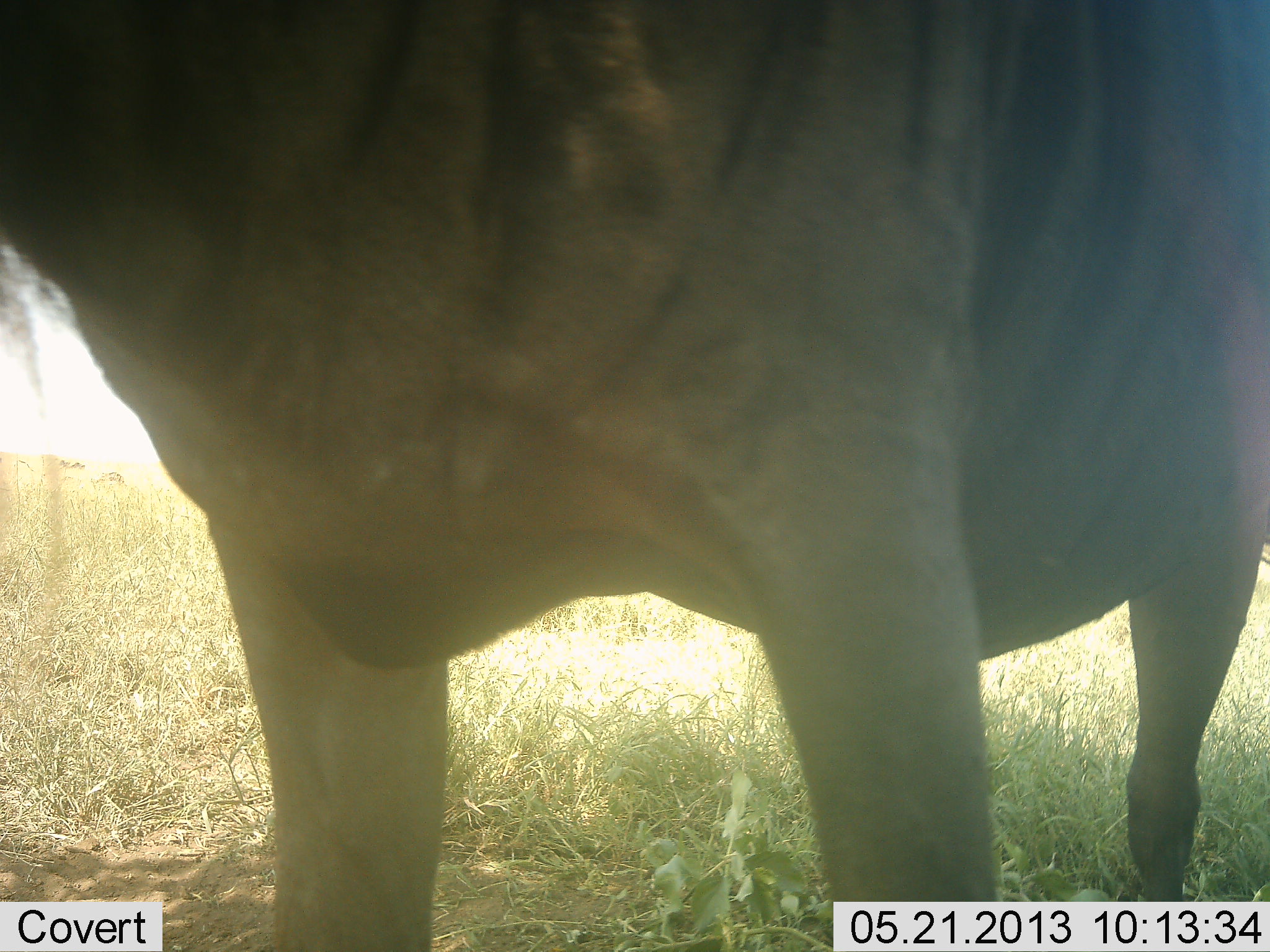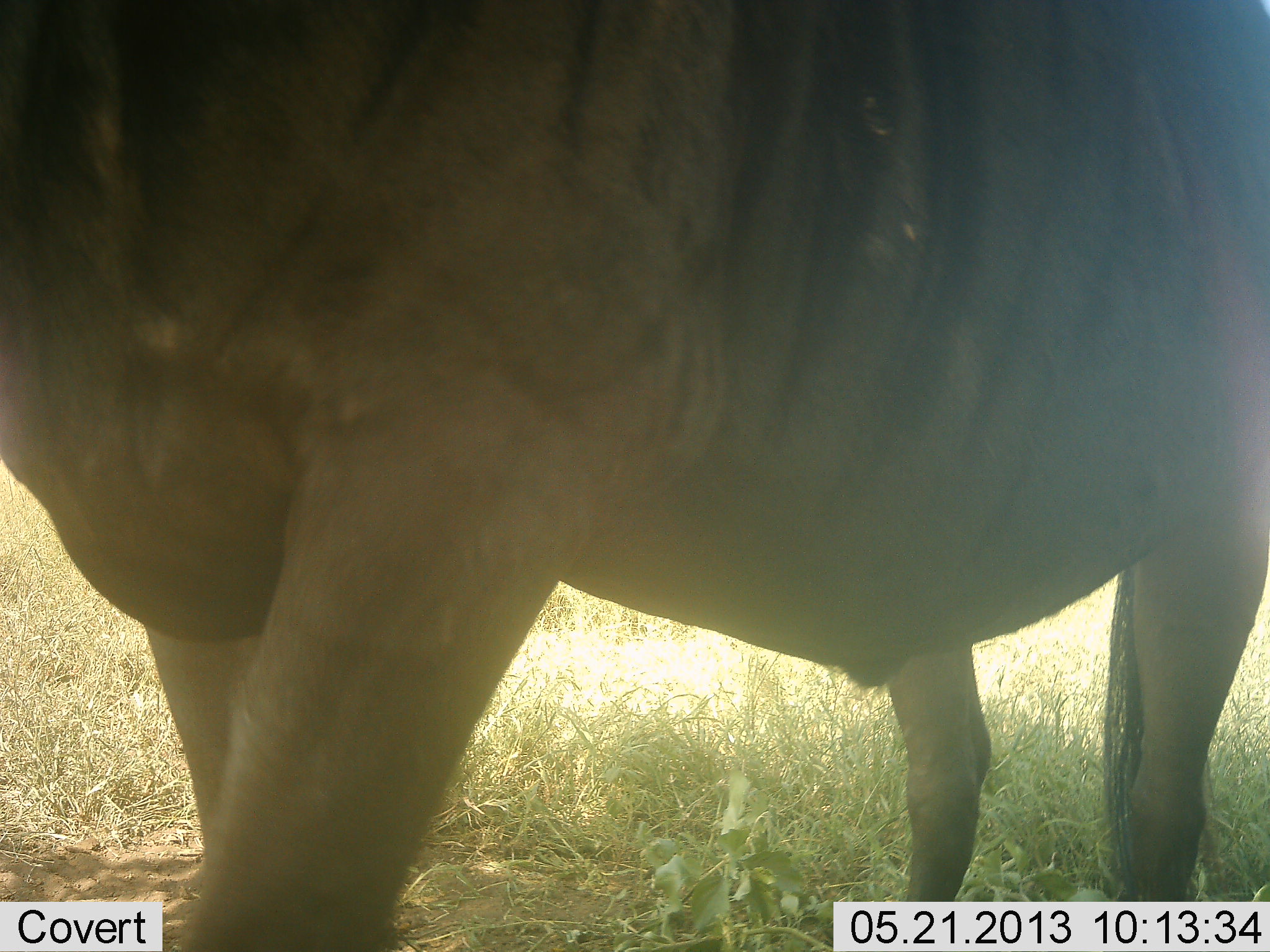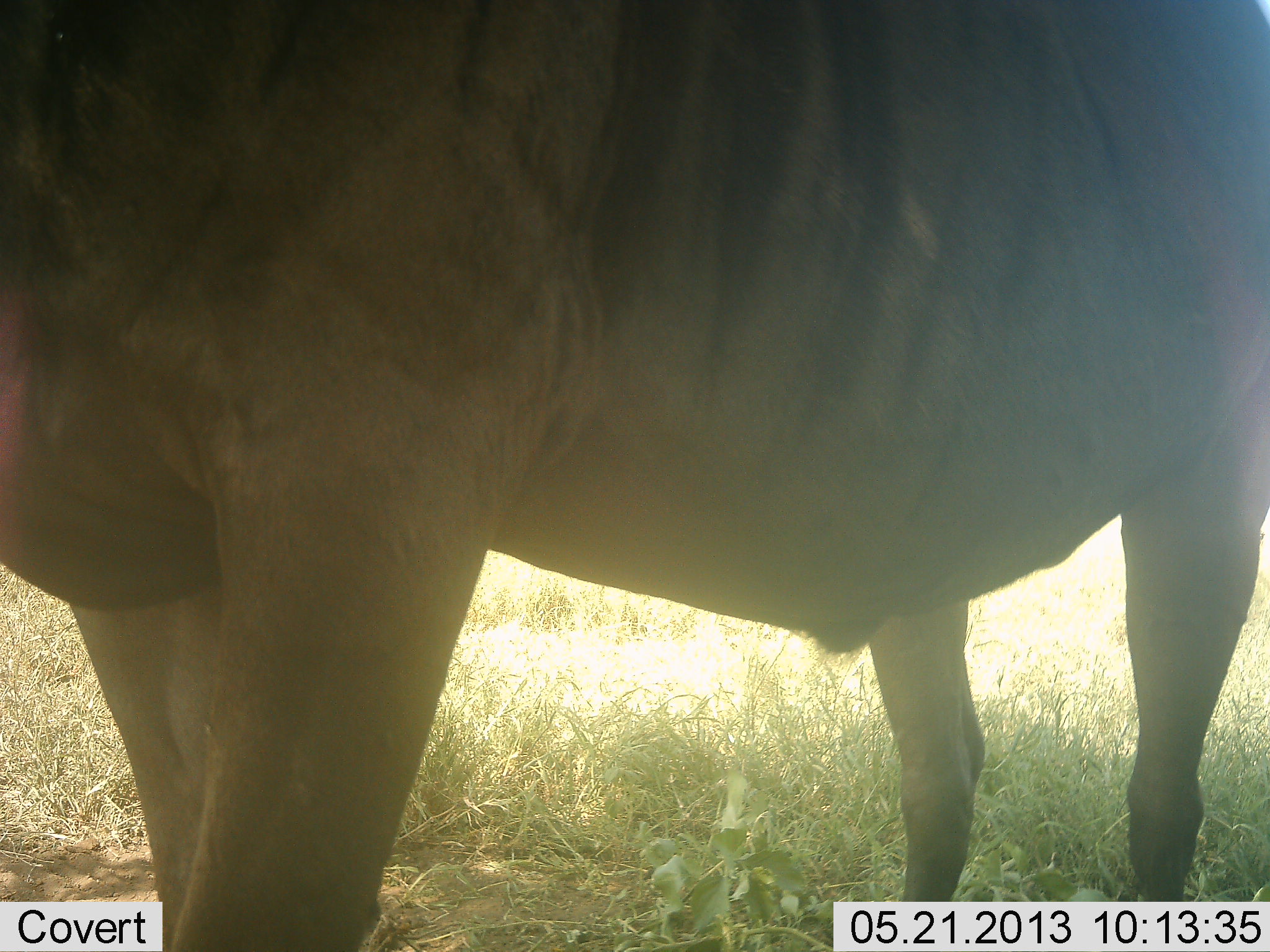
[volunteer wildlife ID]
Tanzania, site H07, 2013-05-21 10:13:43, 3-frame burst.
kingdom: Animalia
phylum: Chordata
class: Mammalia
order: Artiodactyla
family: Bovidae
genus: Connochaetes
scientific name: Connochaetes taurinus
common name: blue wildebeest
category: wildebeest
Wildebeest (blue wildebeest) (Connochaetes taurinus), count 1. Behavior (volunteer vote fractions): standing 69%, resting 0%, moving 31%, interacting 0%. Young present (vote fraction): 0%. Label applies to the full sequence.